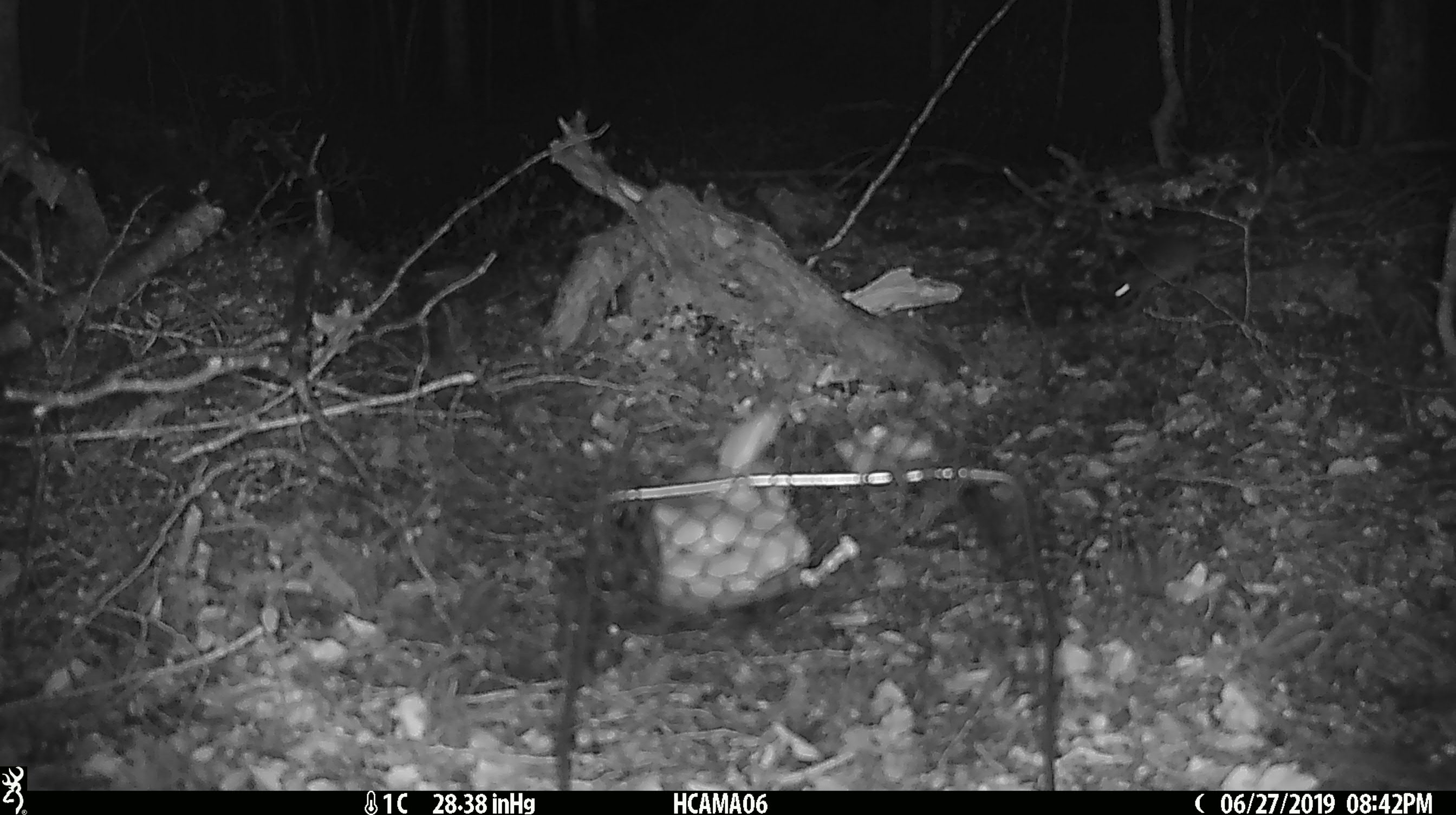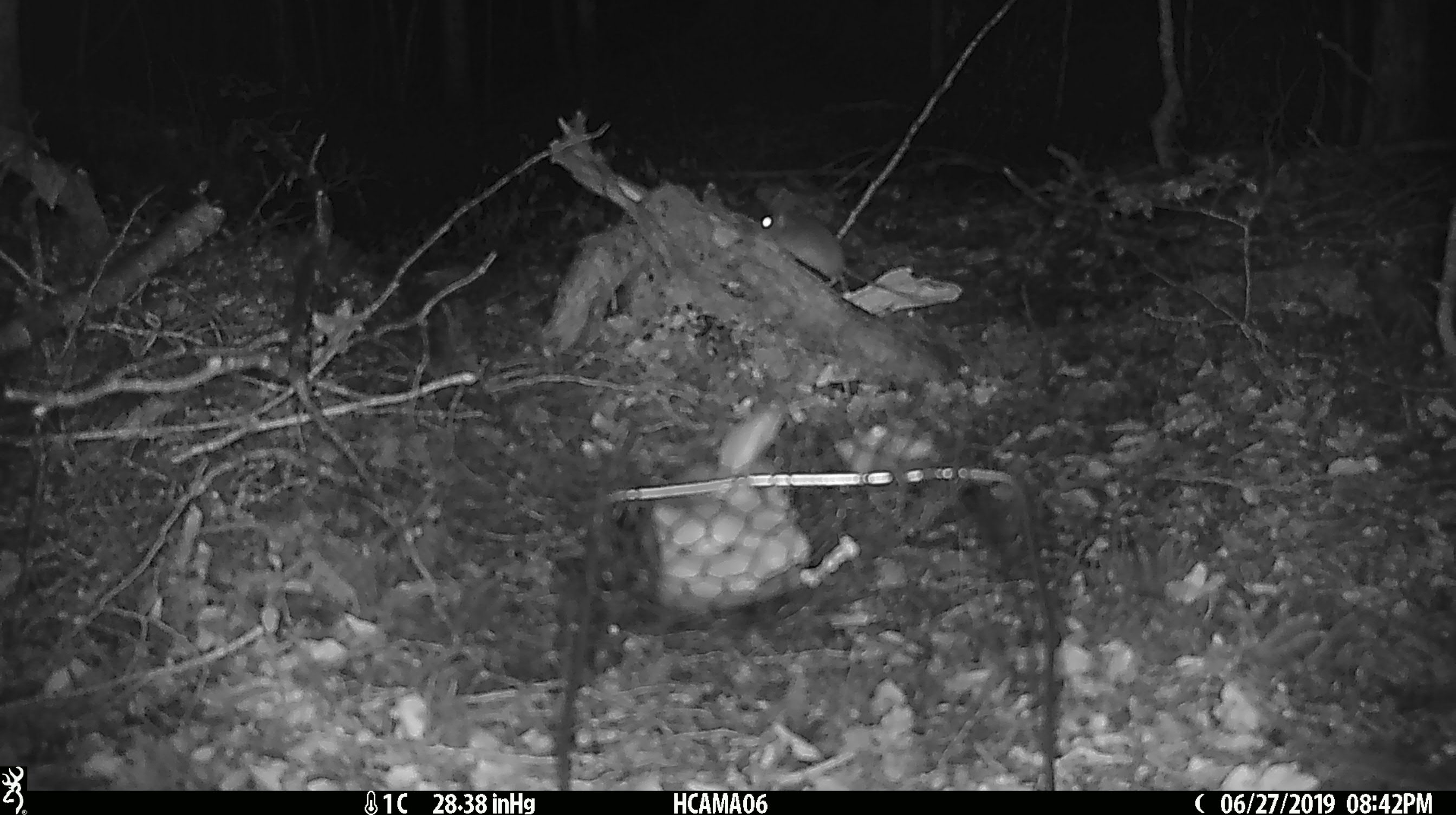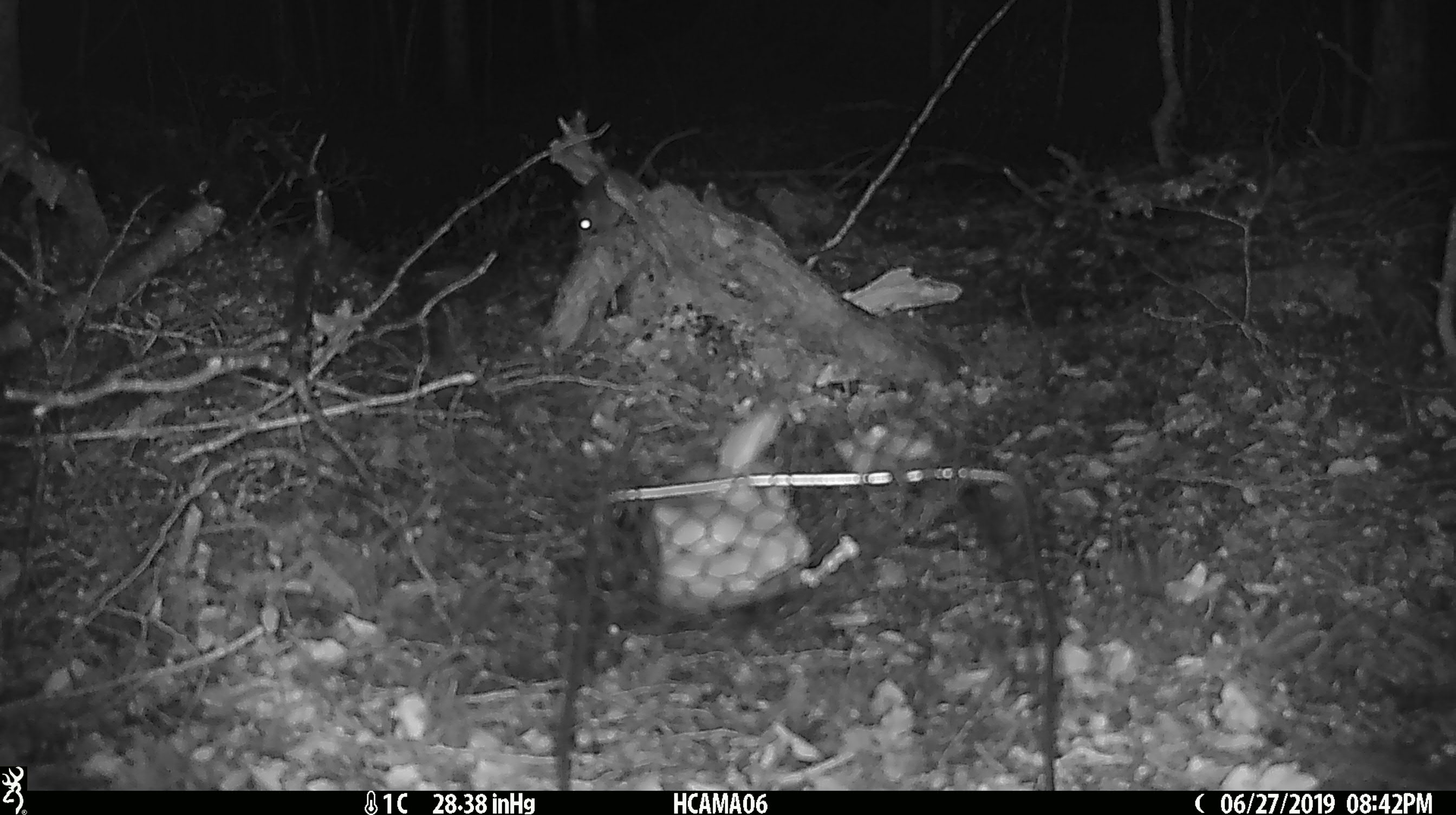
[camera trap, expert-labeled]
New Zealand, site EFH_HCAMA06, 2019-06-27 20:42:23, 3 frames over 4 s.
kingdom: Animalia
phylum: Chordata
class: Mammalia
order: Rodentia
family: Muridae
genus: Mus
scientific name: Mus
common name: mouse